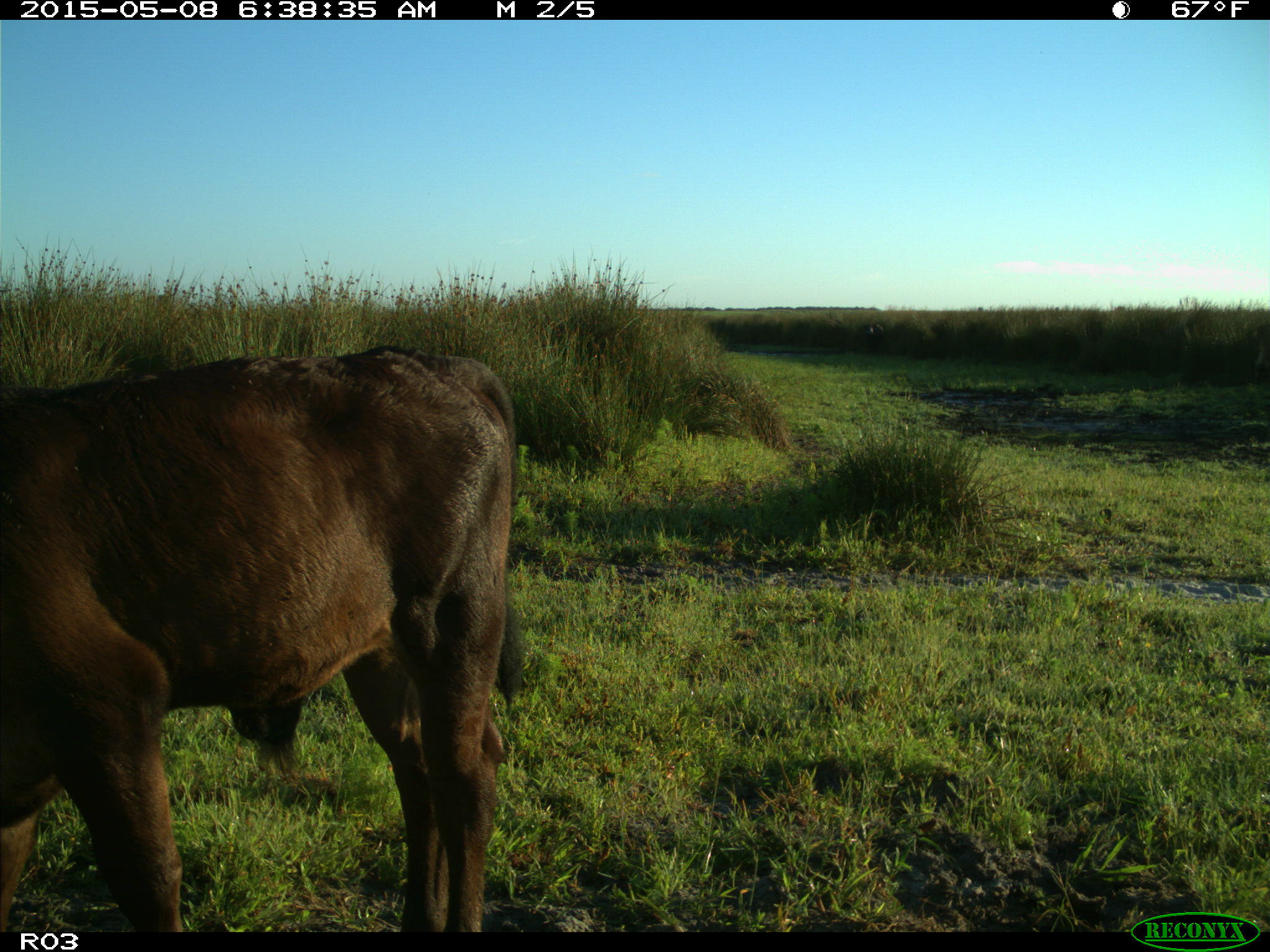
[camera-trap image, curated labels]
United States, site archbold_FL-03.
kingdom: Animalia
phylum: Chordata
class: Mammalia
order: Artiodactyla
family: Bovidae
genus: Bos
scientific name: Bos taurus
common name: domestic cow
Bos taurus (domestic cow).